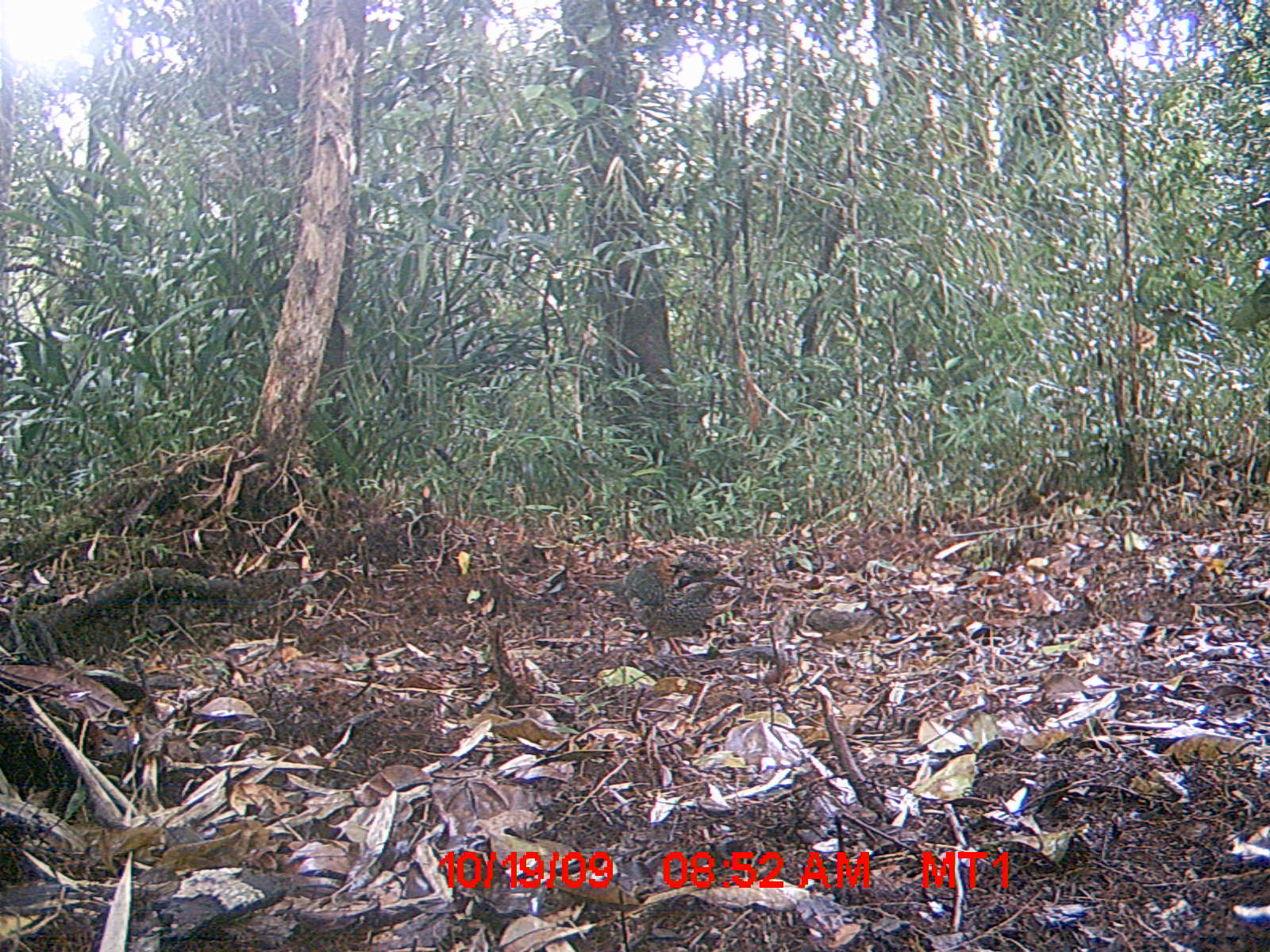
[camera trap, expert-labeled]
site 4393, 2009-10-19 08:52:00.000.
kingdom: Animalia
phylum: Chordata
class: Aves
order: Coraciiformes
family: Brachypteraciidae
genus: Brachypteracias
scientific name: Brachypteracias squamiger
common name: scaly ground-roller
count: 1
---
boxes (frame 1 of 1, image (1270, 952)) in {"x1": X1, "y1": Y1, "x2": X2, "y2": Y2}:
brachypteracias squamiger: {"x1": 584, "y1": 547, "x2": 743, "y2": 668}; {"x1": 803, "y1": 606, "x2": 896, "y2": 664}